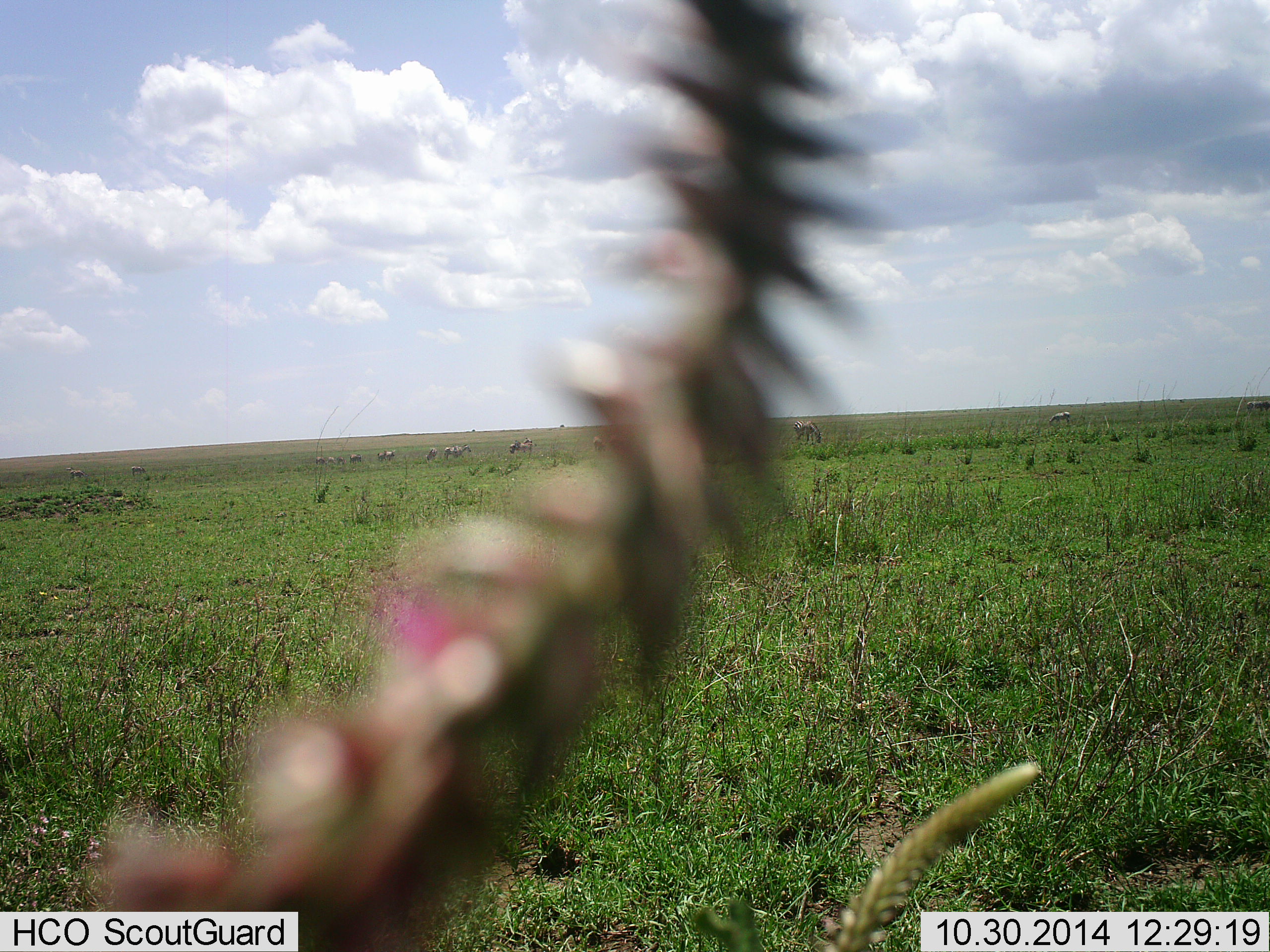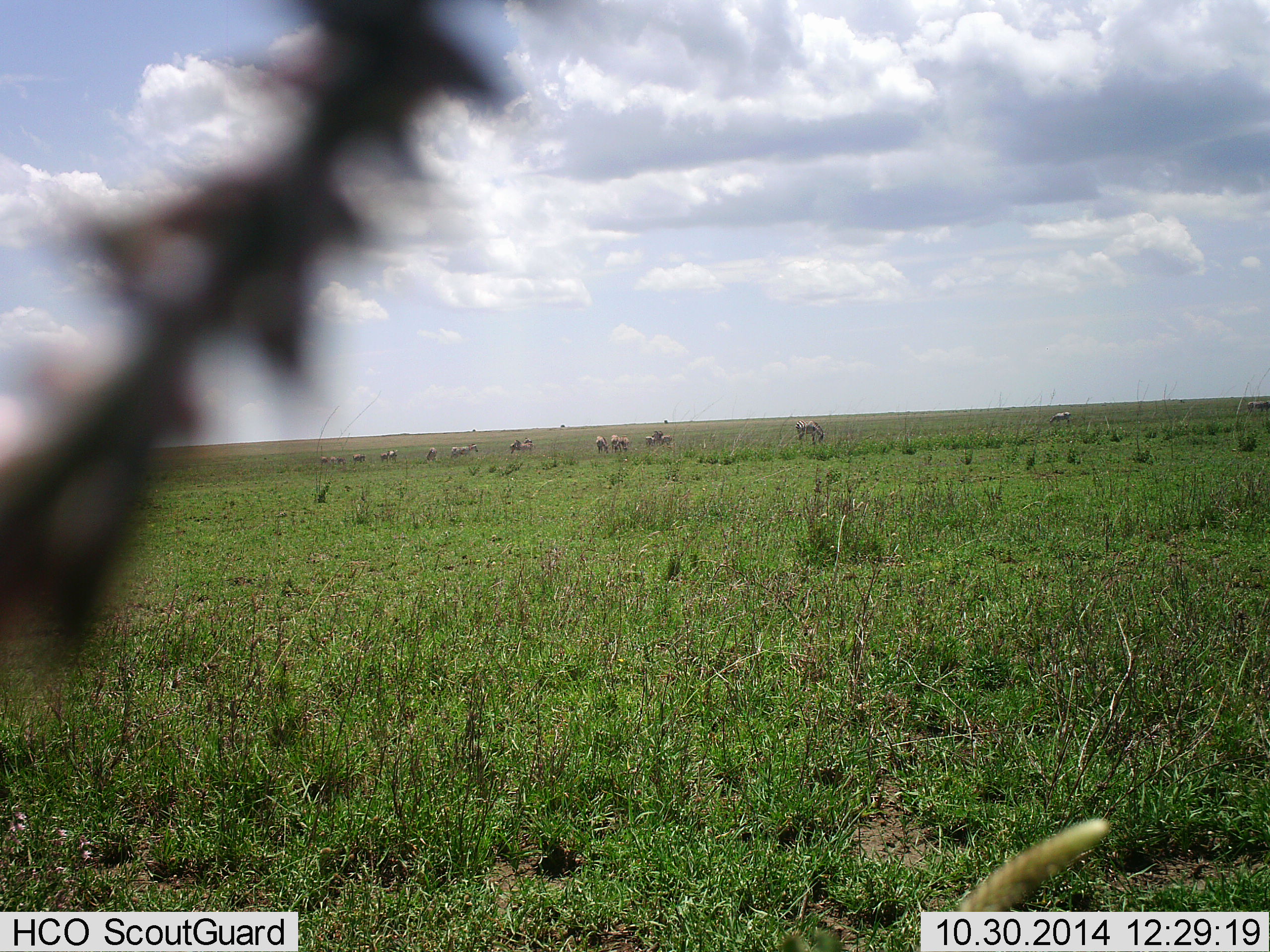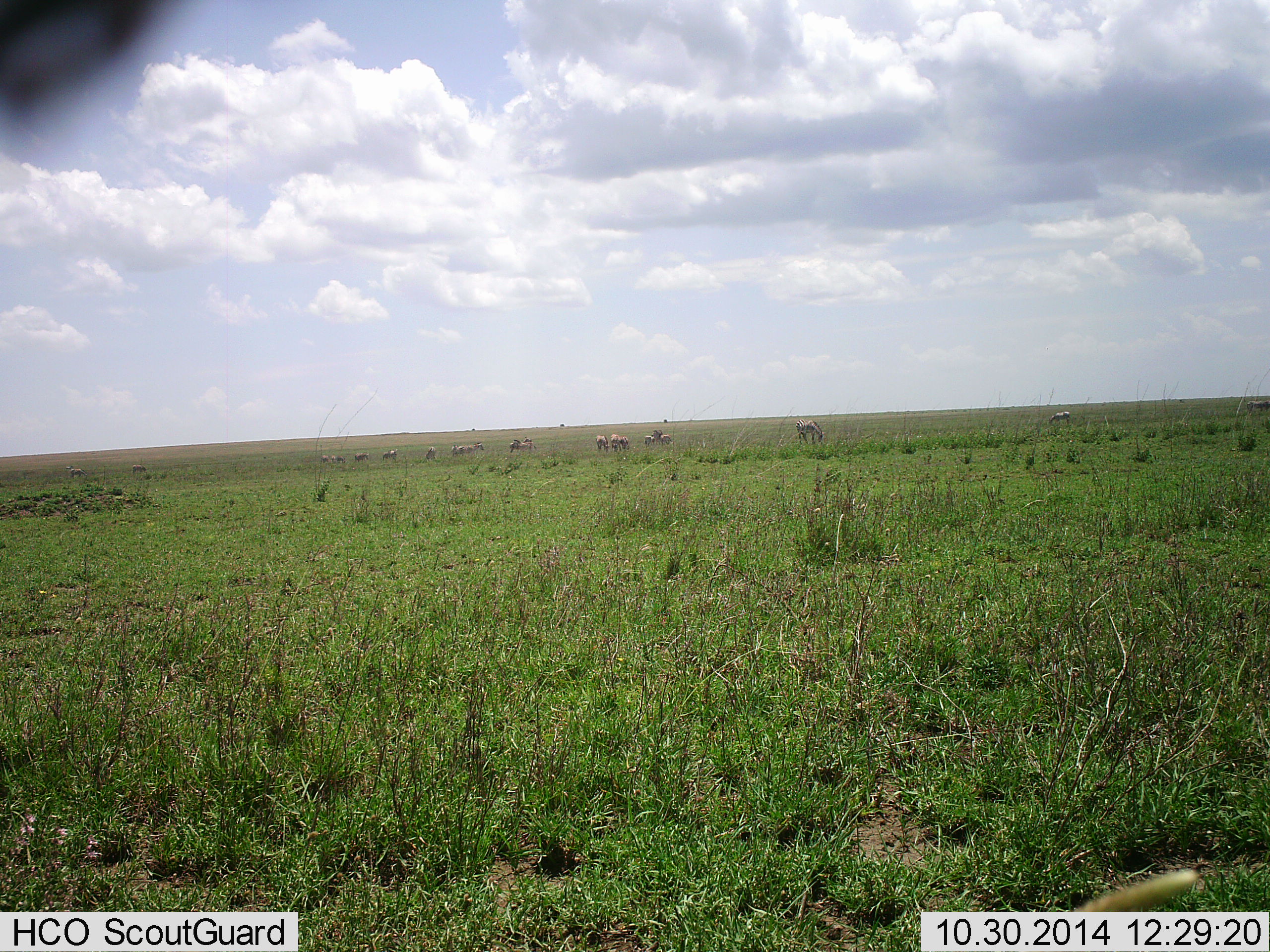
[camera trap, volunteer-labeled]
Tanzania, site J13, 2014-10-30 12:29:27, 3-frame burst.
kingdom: Animalia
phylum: Chordata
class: Mammalia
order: Perissodactyla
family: Equidae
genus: Equus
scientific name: Equus quagga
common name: plains zebra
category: zebra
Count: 11-50.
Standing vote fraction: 22%.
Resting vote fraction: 0%.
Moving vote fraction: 44%.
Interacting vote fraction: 0%.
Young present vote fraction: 0%.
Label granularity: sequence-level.